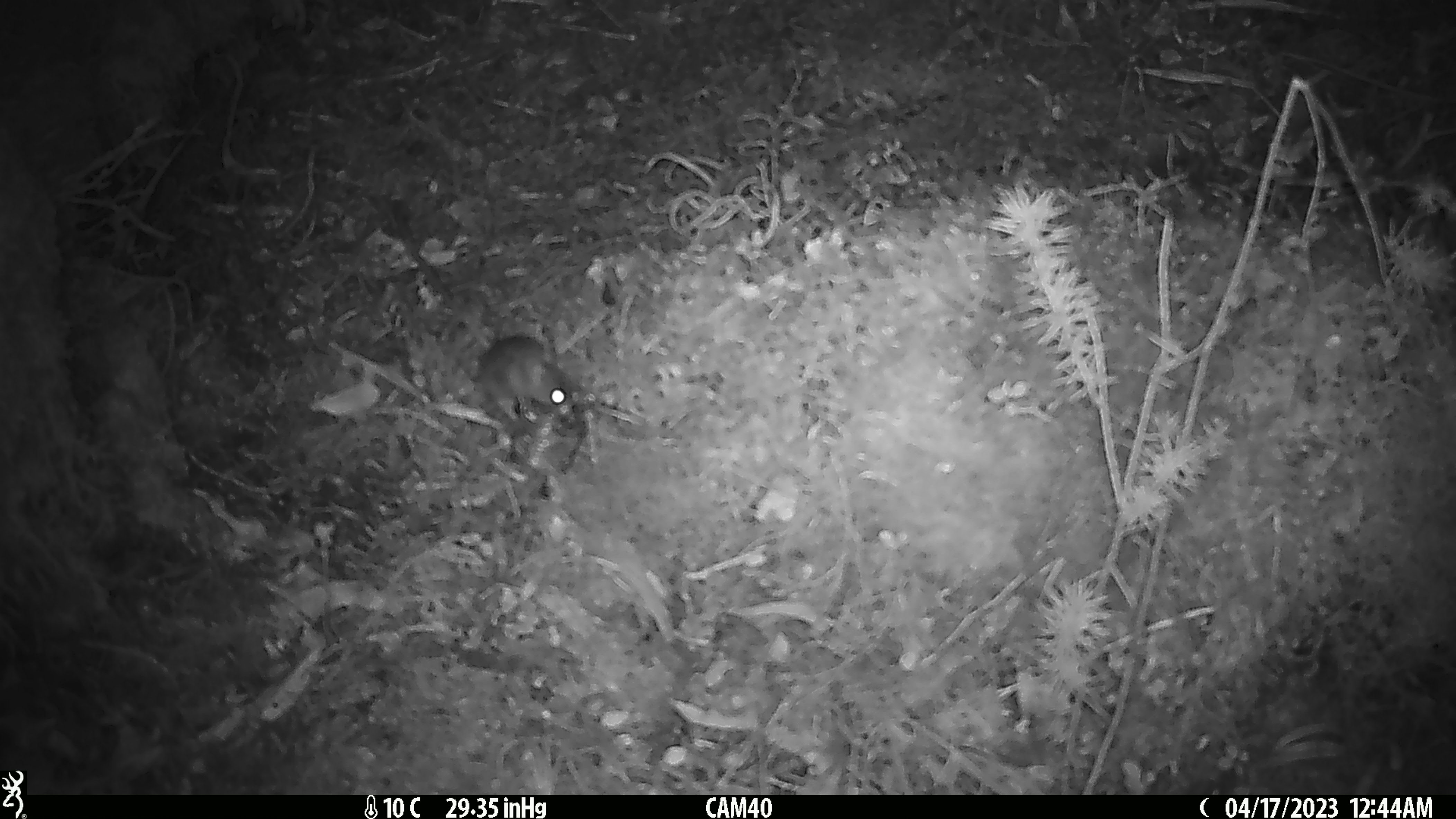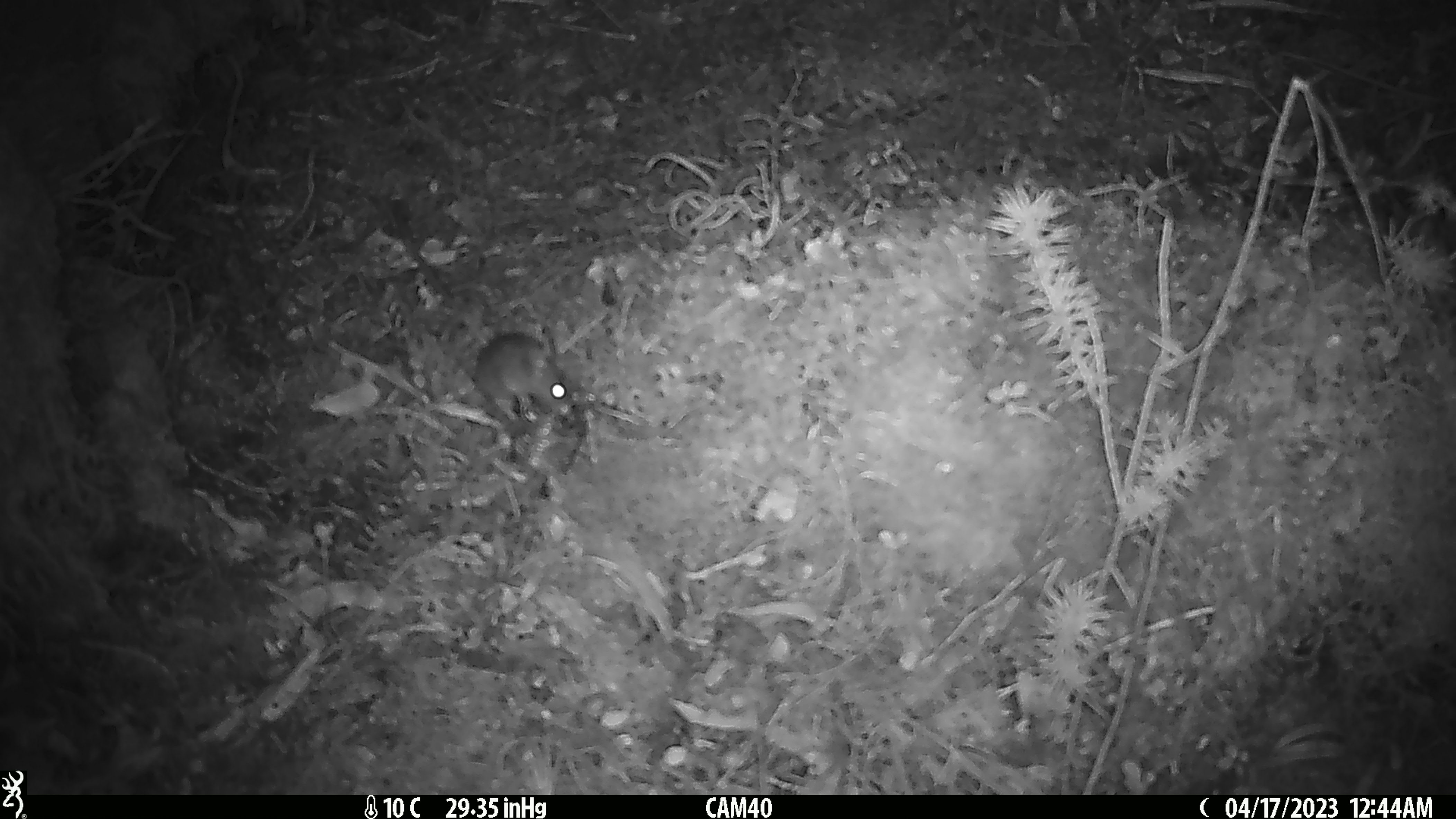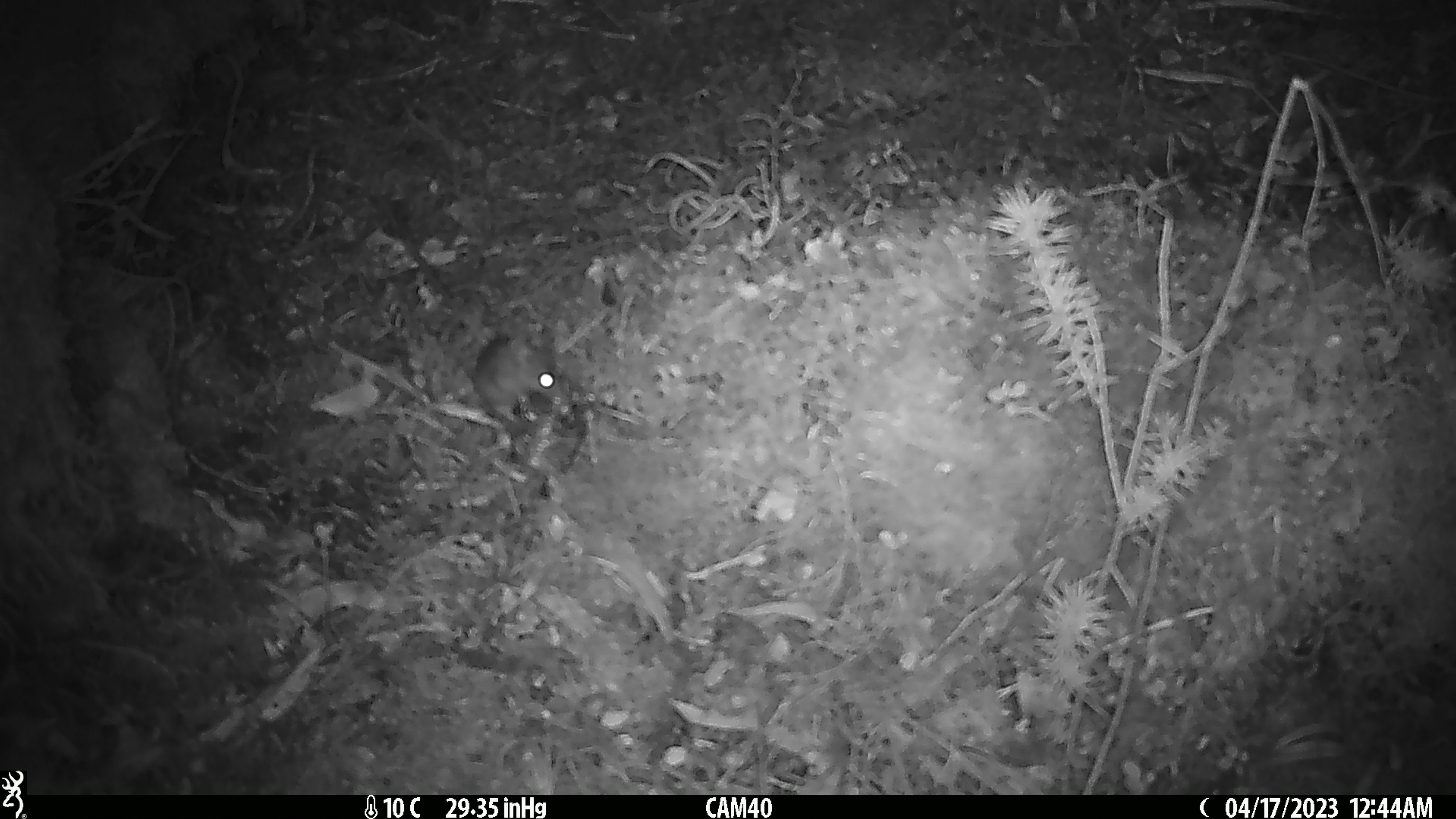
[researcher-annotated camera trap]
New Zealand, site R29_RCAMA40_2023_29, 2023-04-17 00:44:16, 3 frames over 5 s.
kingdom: Animalia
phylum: Chordata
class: Mammalia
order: Rodentia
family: Muridae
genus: Mus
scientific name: Mus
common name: mouse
Mouse (Mus).